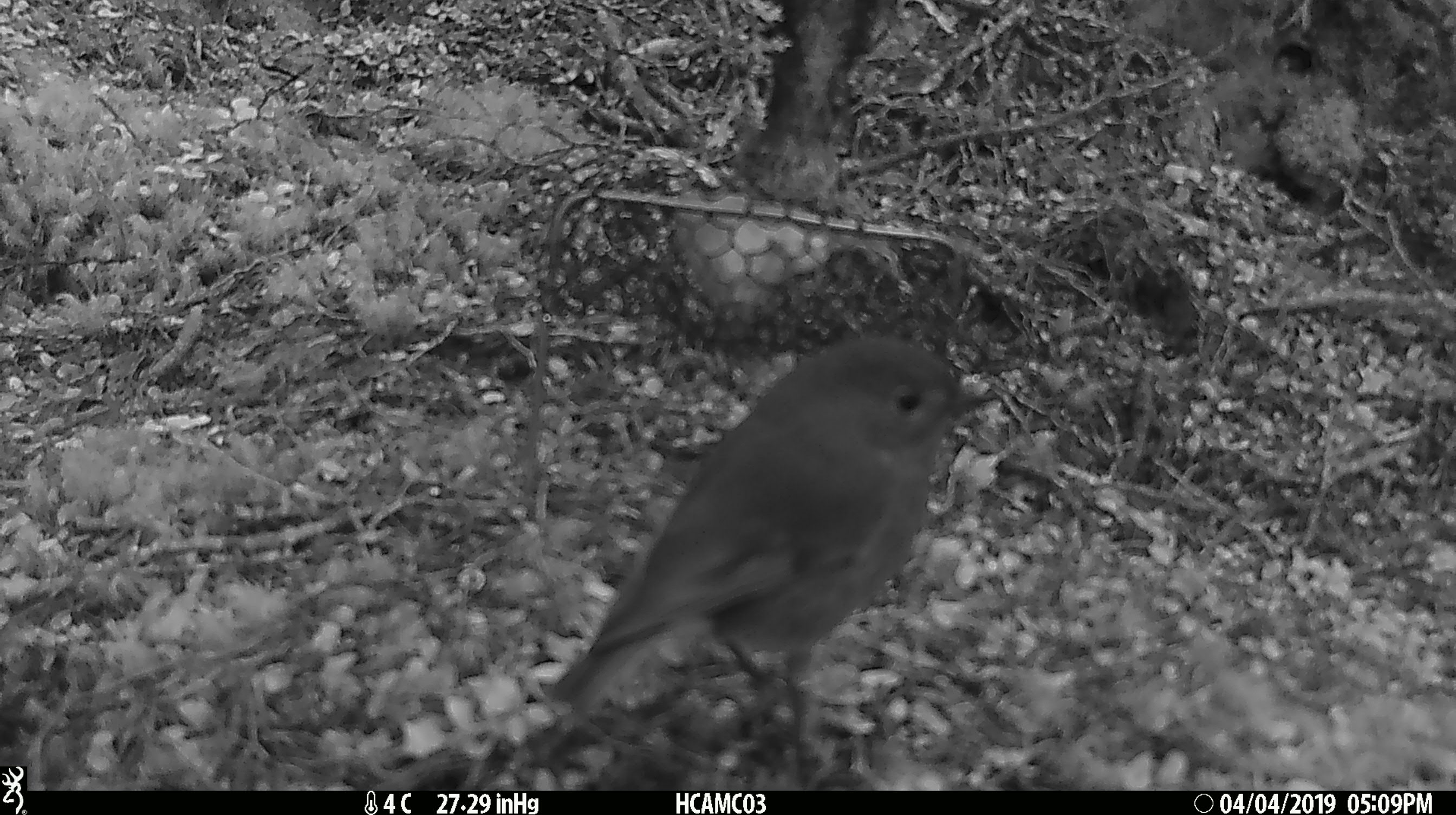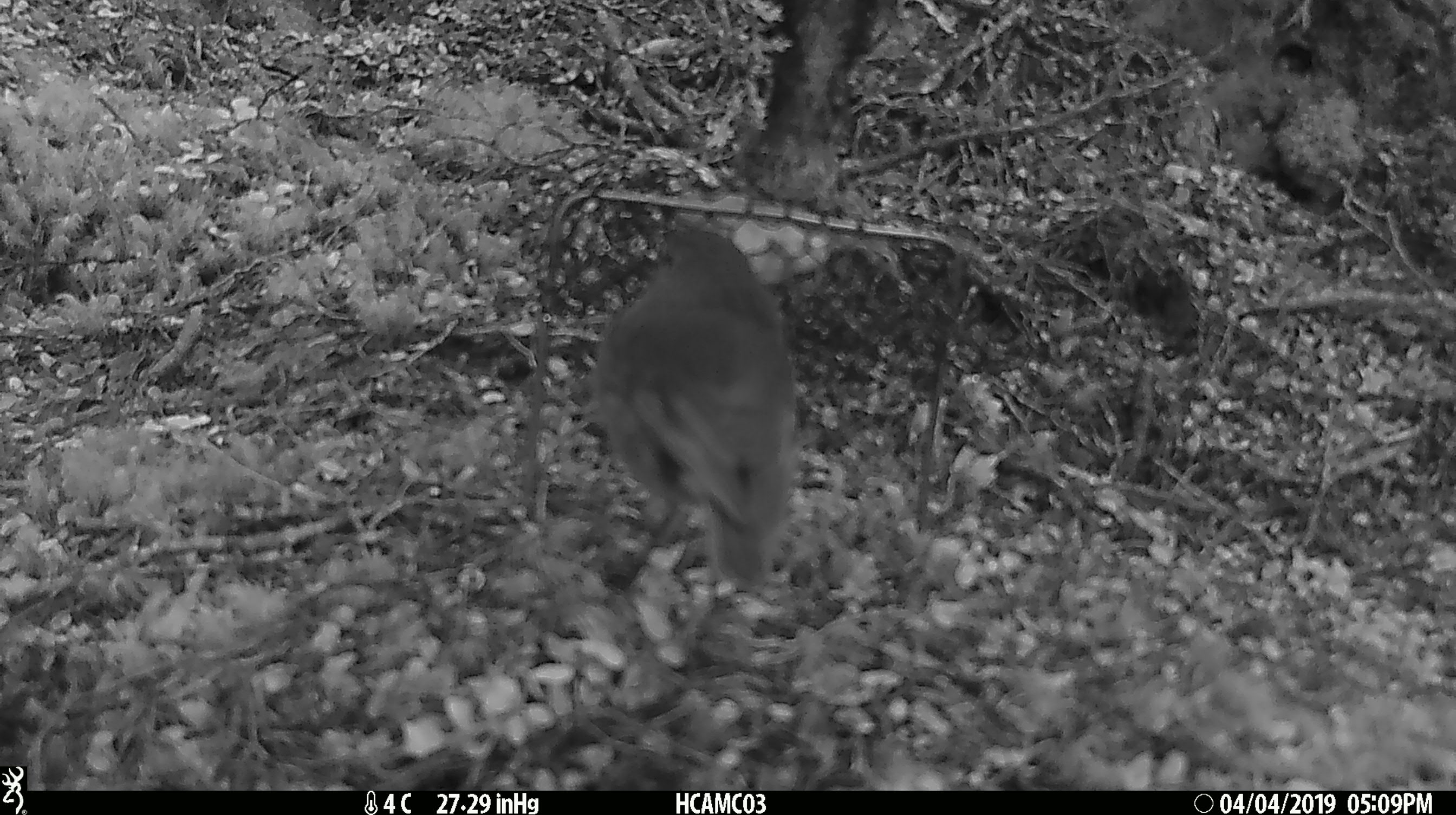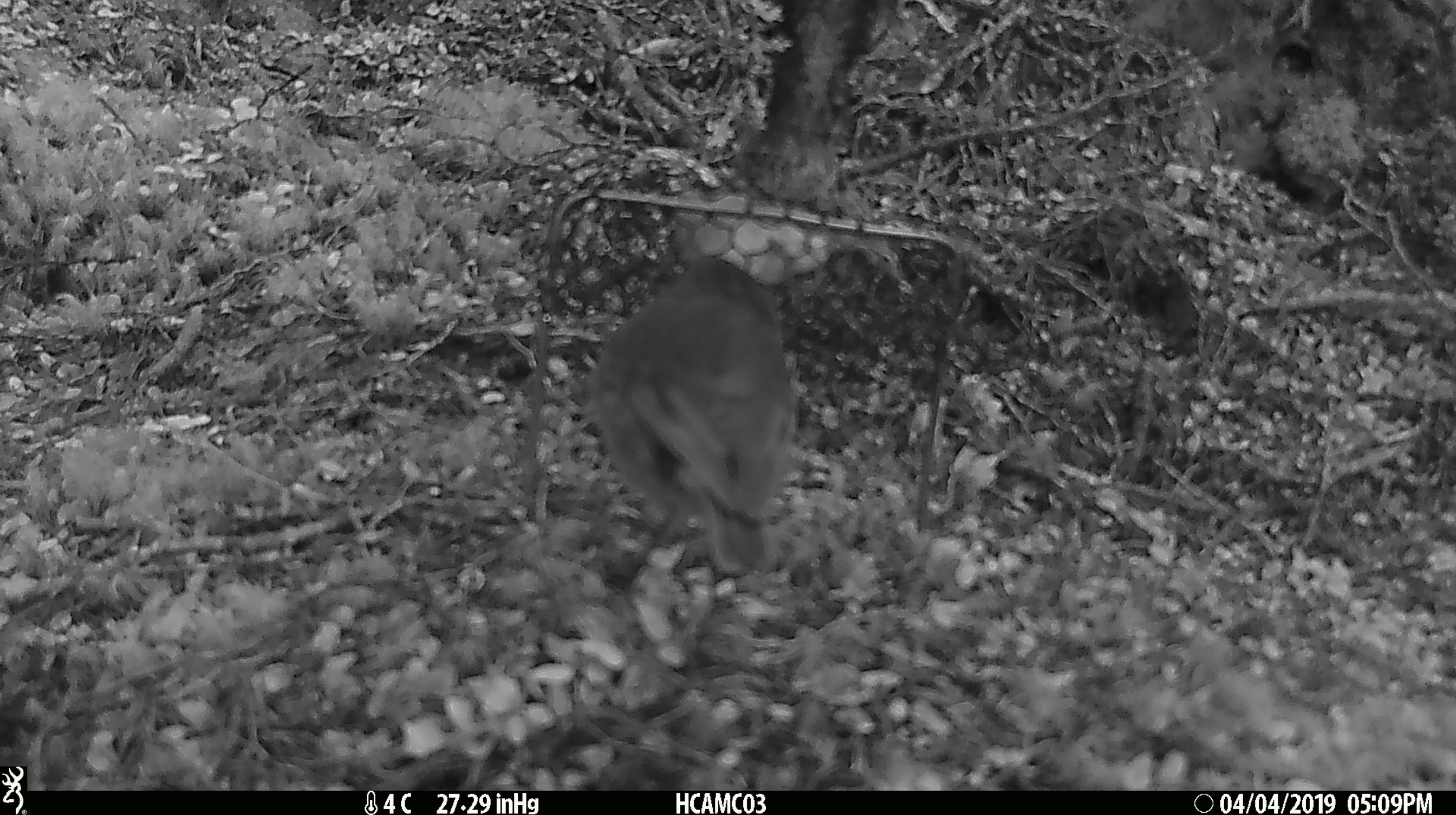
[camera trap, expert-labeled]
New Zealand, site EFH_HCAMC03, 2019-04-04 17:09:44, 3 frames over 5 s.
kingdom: Animalia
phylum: Chordata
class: Aves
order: Passeriformes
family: Petroicidae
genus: Petroica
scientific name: Petroica australis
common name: new zealand robin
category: robin